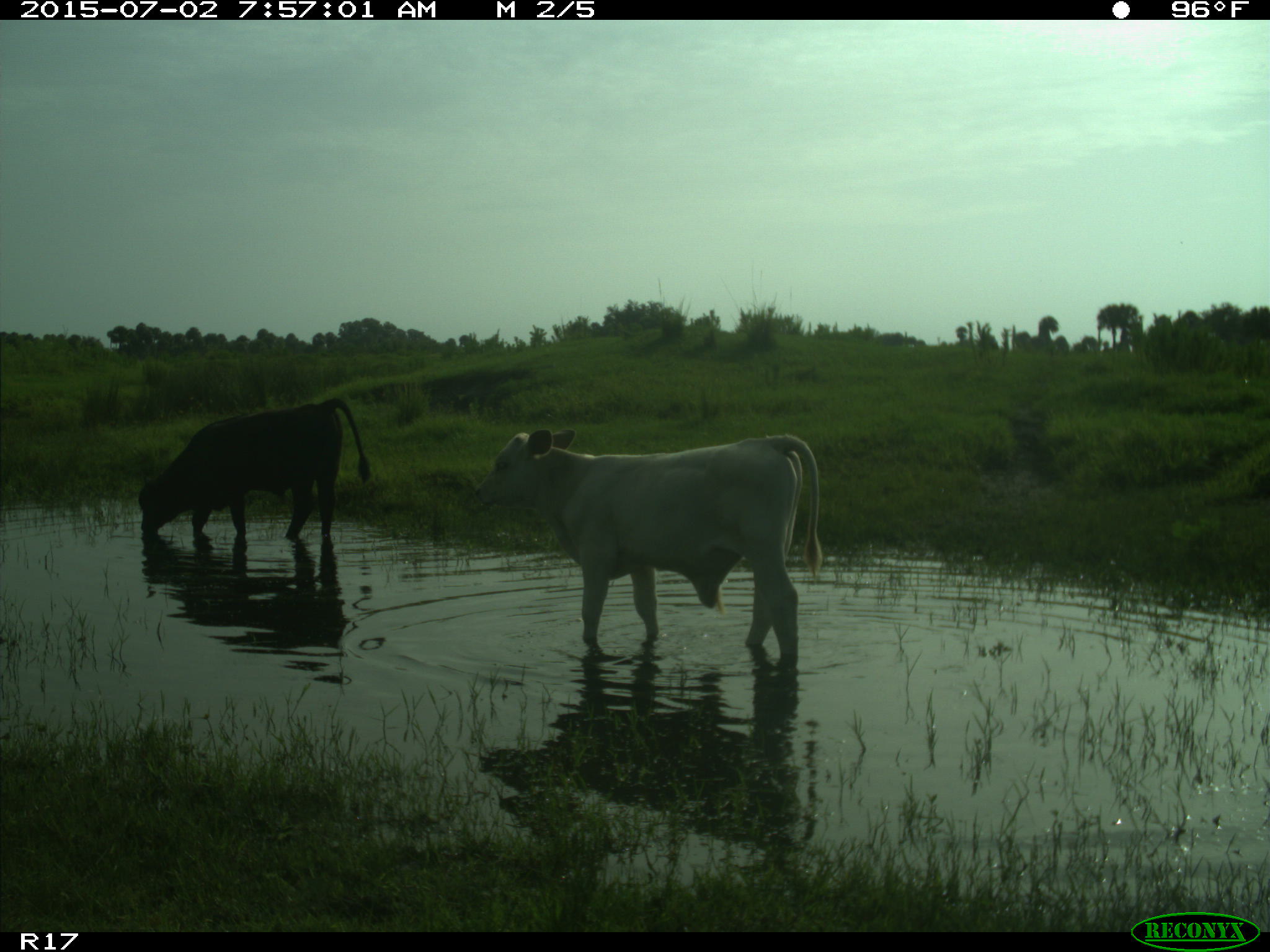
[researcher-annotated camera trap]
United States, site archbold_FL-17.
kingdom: Animalia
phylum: Chordata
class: Mammalia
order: Artiodactyla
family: Bovidae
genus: Bos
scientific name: Bos taurus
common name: domestic cow